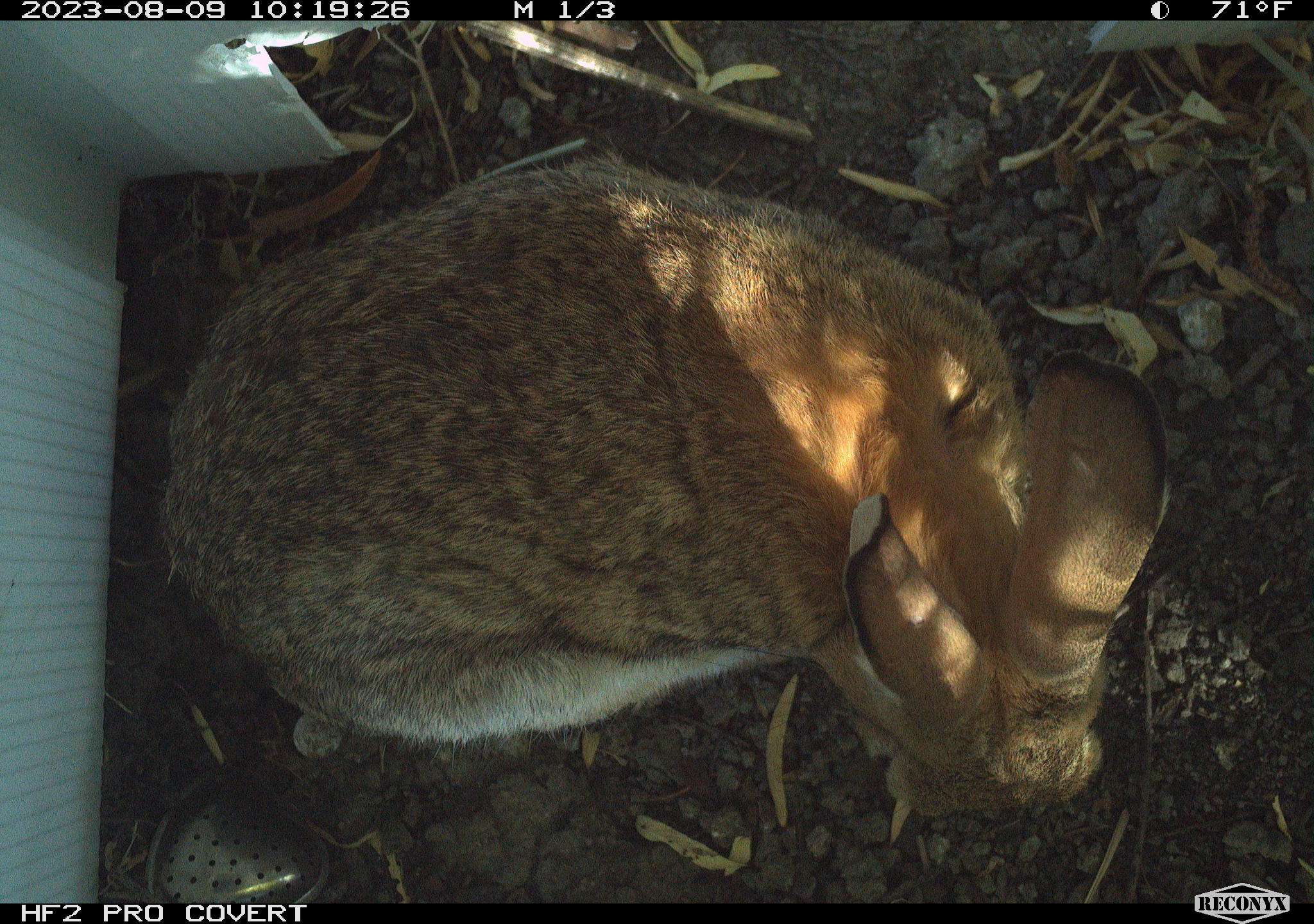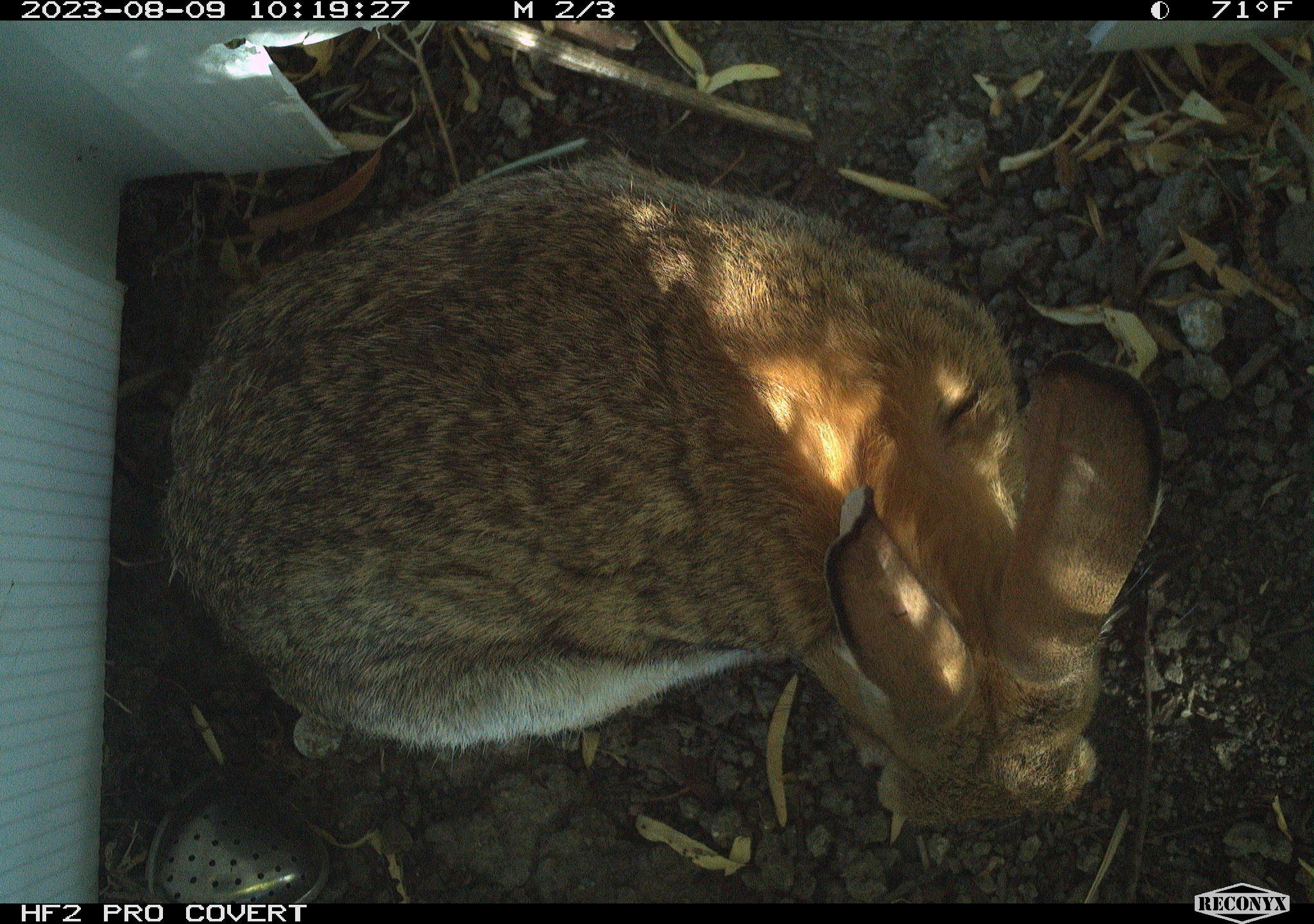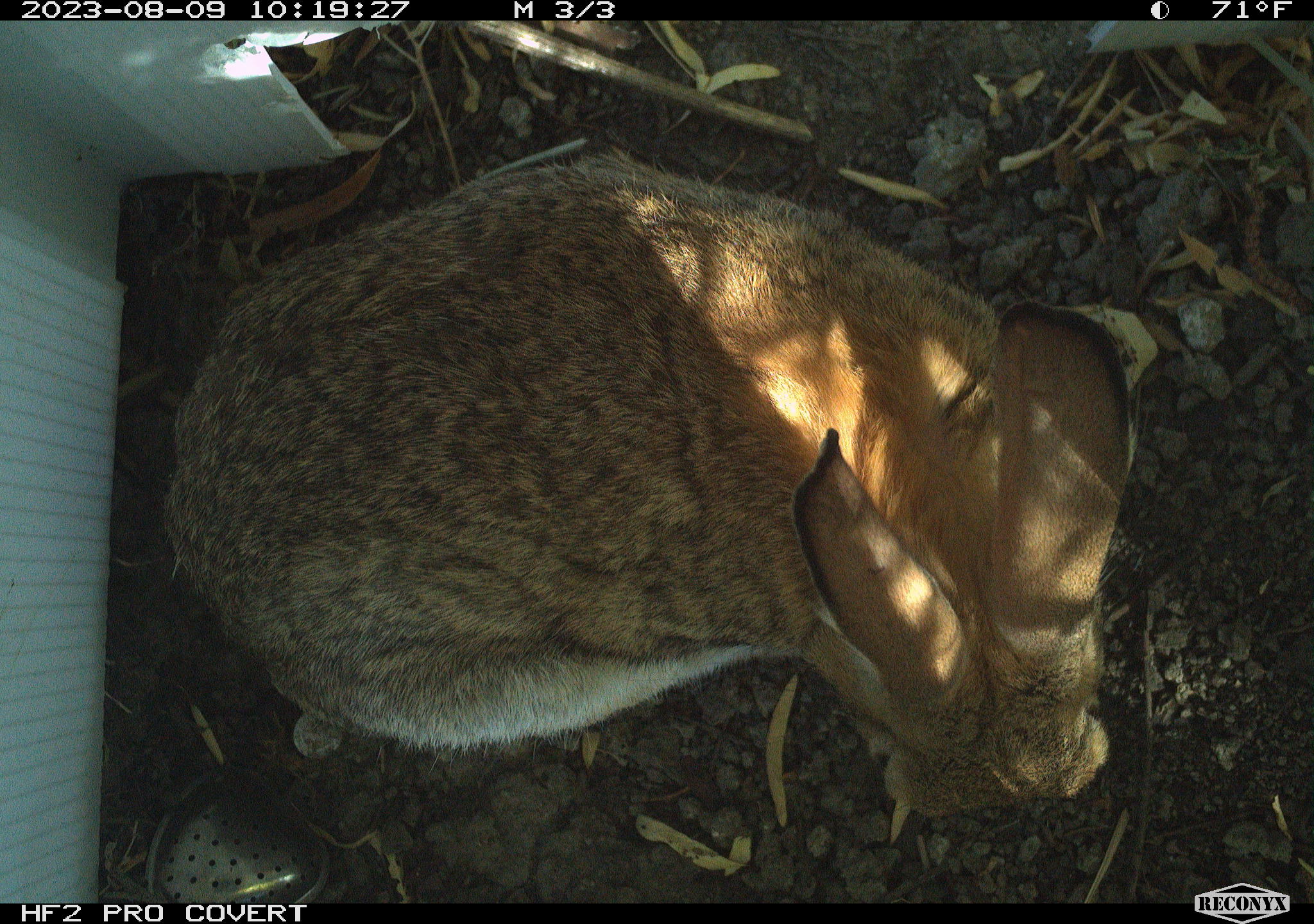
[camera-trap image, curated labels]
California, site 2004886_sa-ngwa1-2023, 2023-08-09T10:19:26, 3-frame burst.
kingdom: Animalia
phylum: Chordata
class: Mammalia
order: Lagomorpha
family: Leporidae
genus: Sylvilagus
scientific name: Sylvilagus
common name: cottontail rabbits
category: sylvilagus species